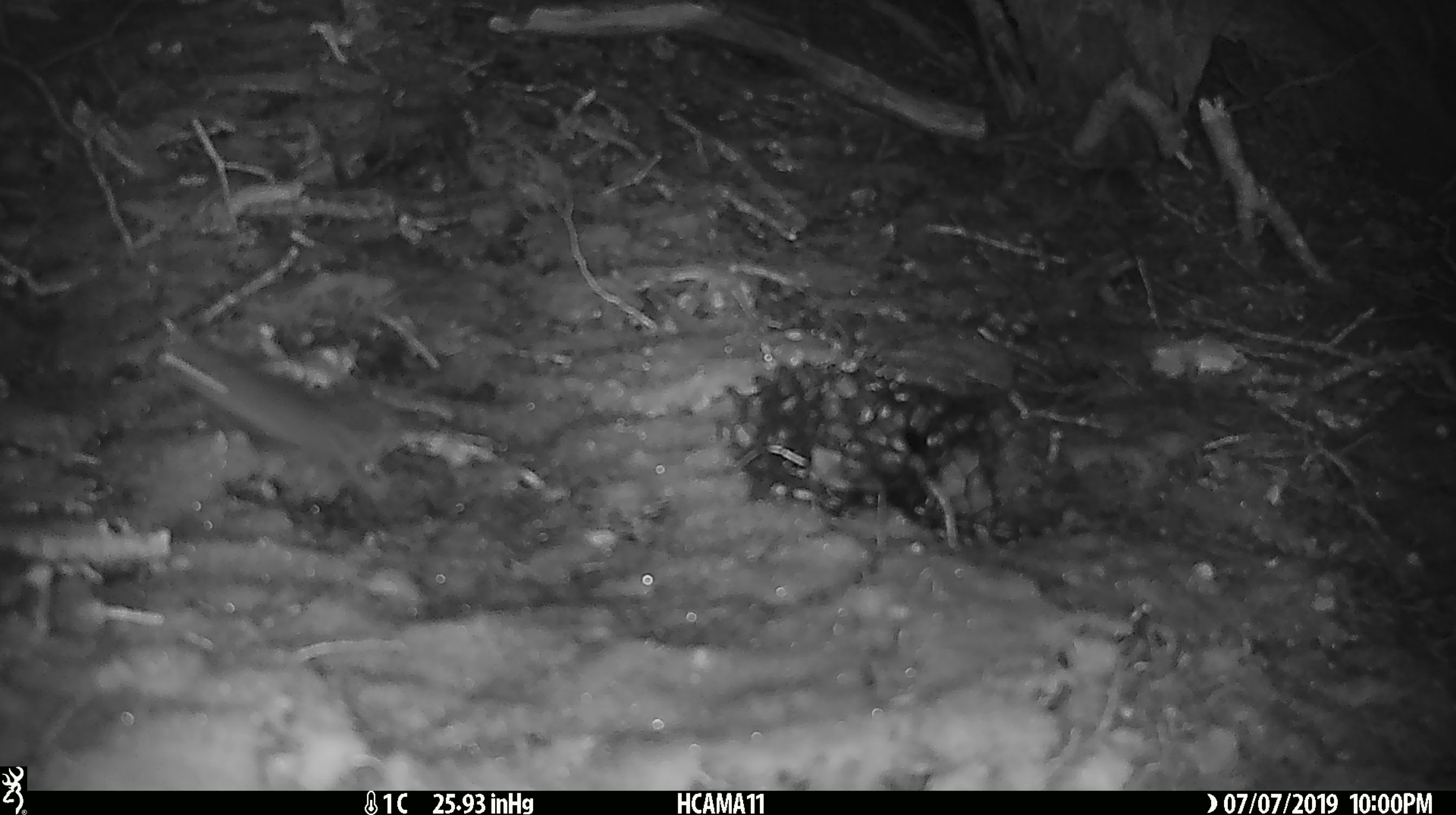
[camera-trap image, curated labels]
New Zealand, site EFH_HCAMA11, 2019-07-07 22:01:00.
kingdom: Animalia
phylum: Chordata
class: Mammalia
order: Rodentia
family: Muridae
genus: Mus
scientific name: Mus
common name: mouse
Mouse (Mus).